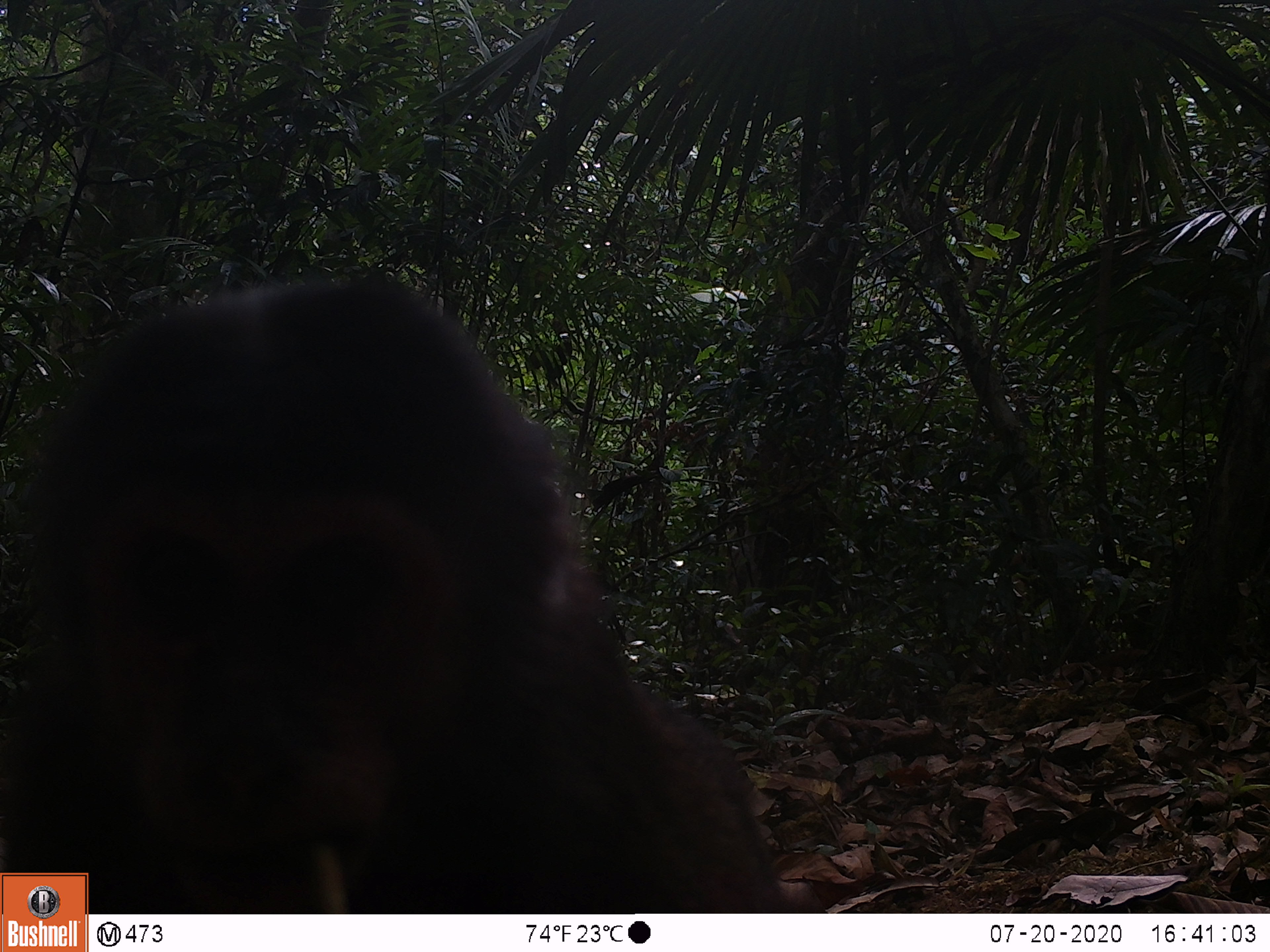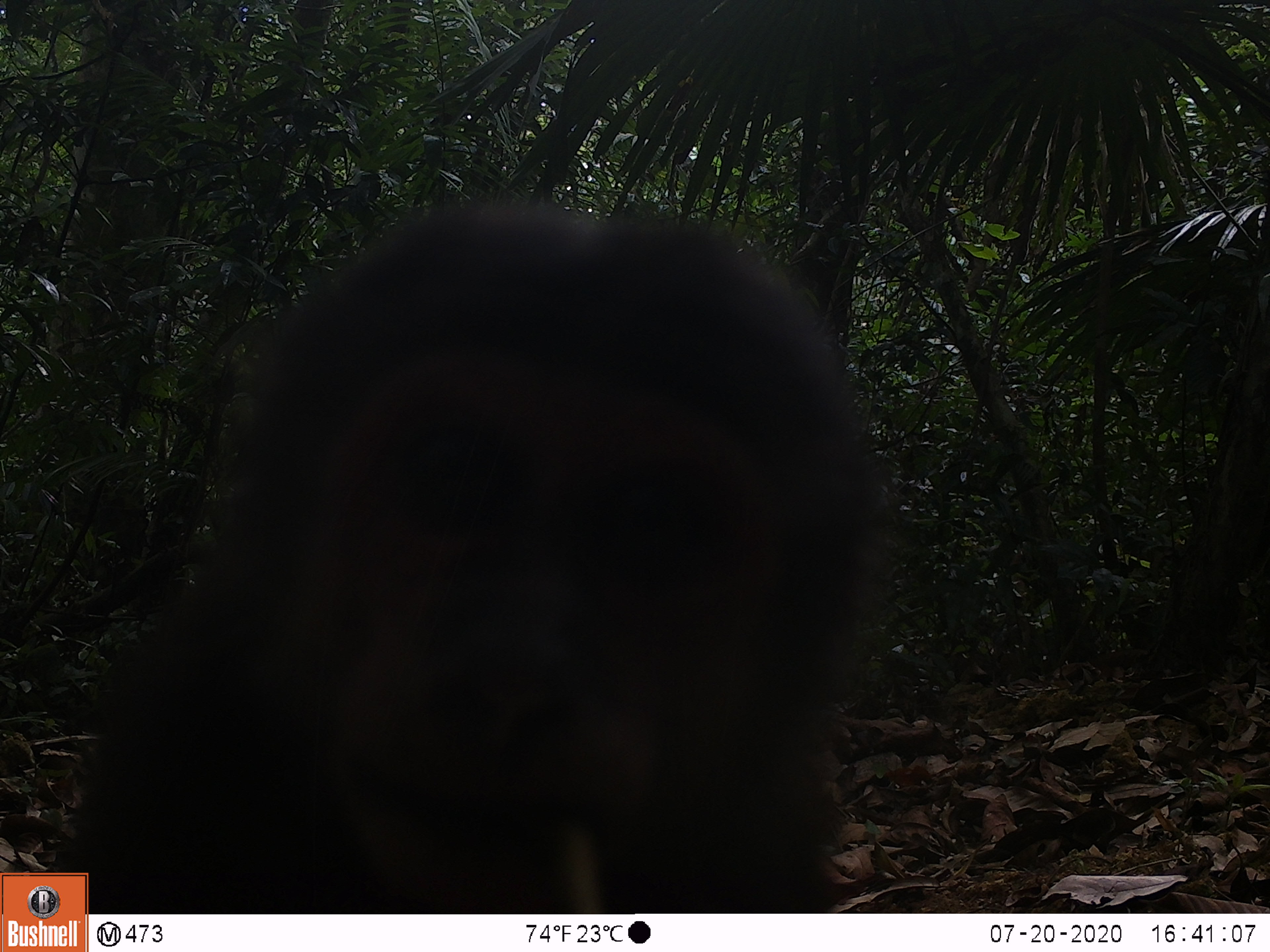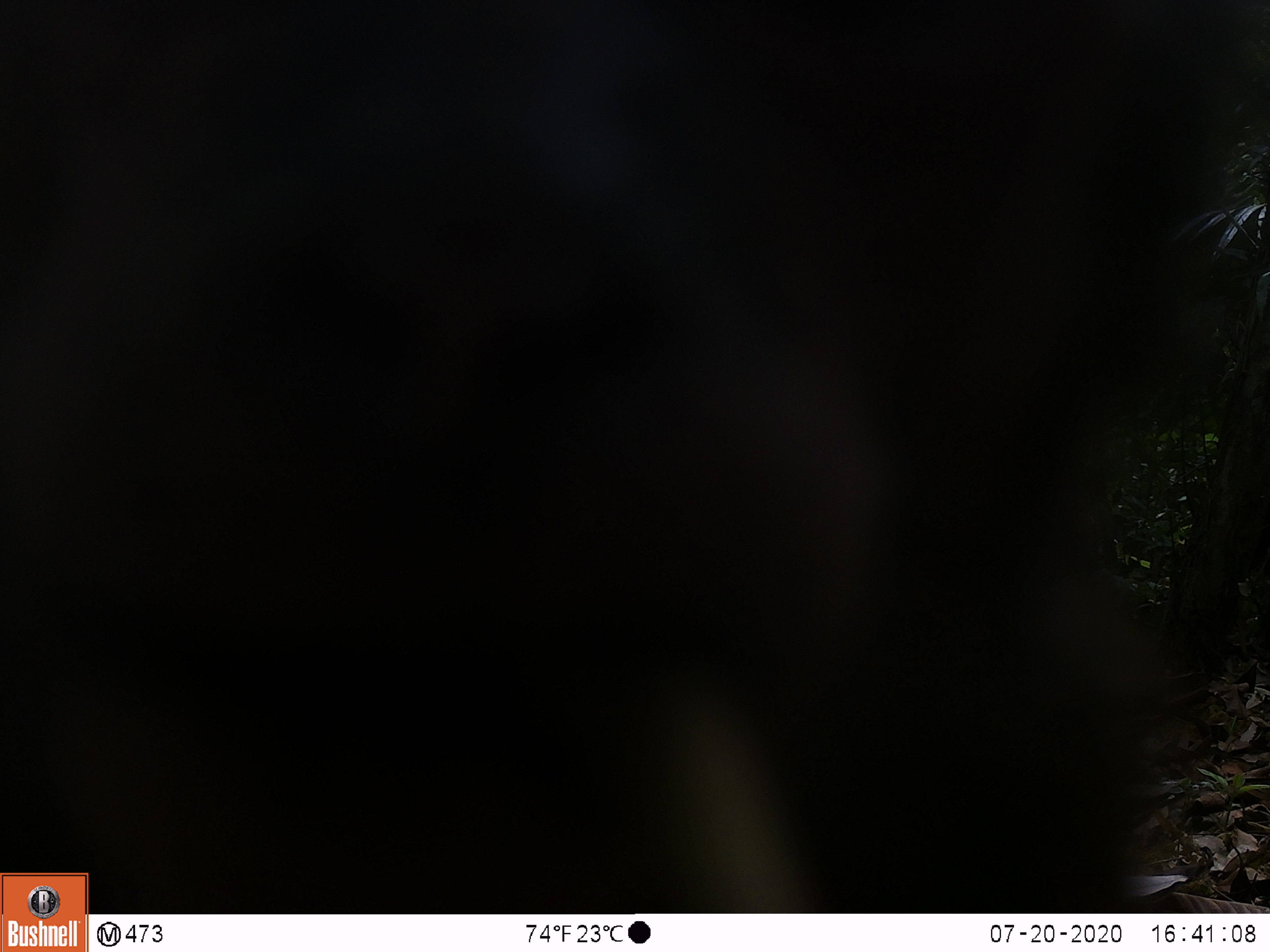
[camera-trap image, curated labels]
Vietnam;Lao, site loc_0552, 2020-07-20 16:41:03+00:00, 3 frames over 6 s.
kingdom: Animalia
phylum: Chordata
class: Mammalia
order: Primates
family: Cercopithecidae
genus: Macaca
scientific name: Macaca arctoides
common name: stump-tailed macaque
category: stump tailed macaque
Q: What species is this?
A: Stump tailed macaque (stump-tailed macaque) (Macaca arctoides).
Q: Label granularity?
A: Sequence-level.